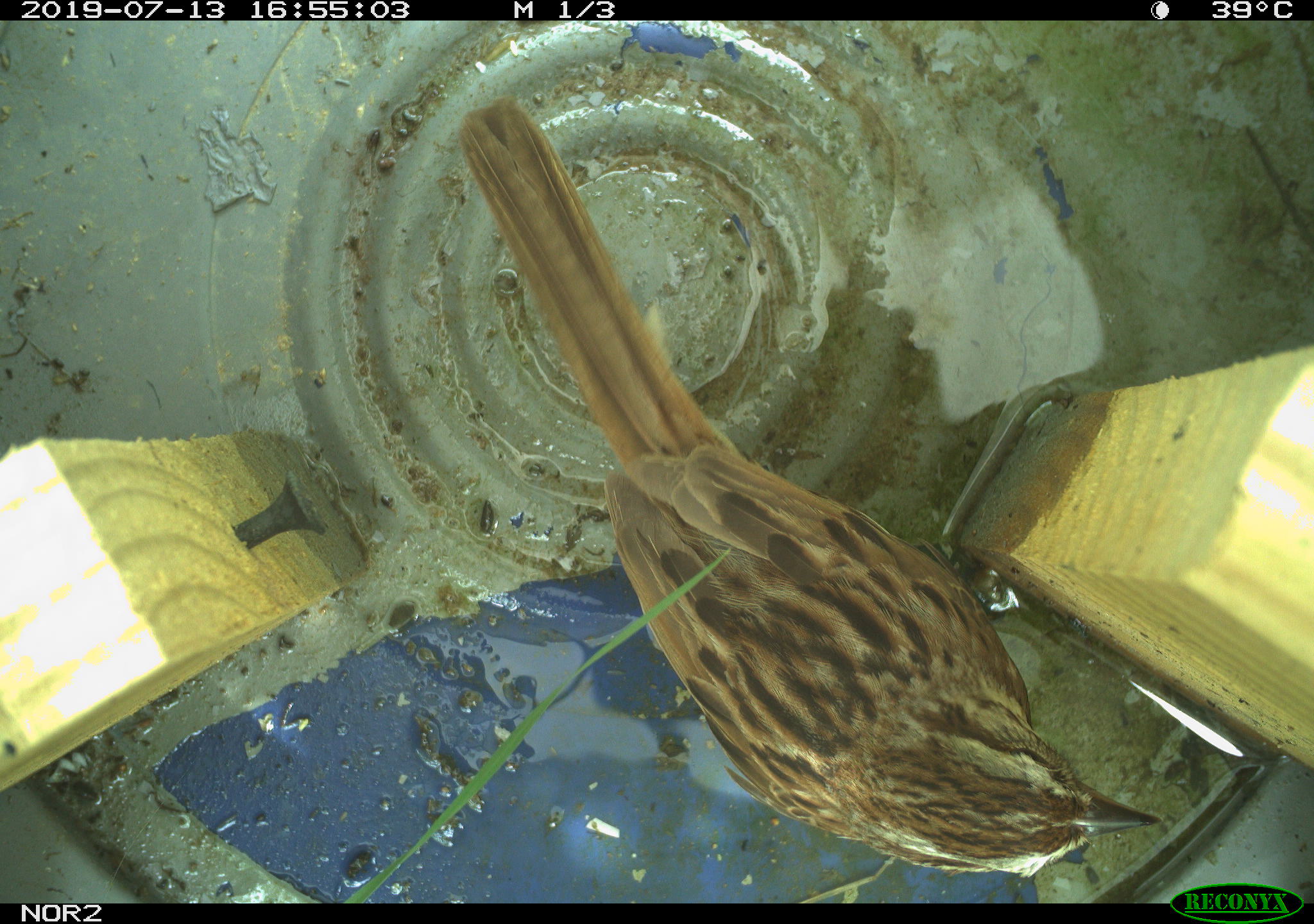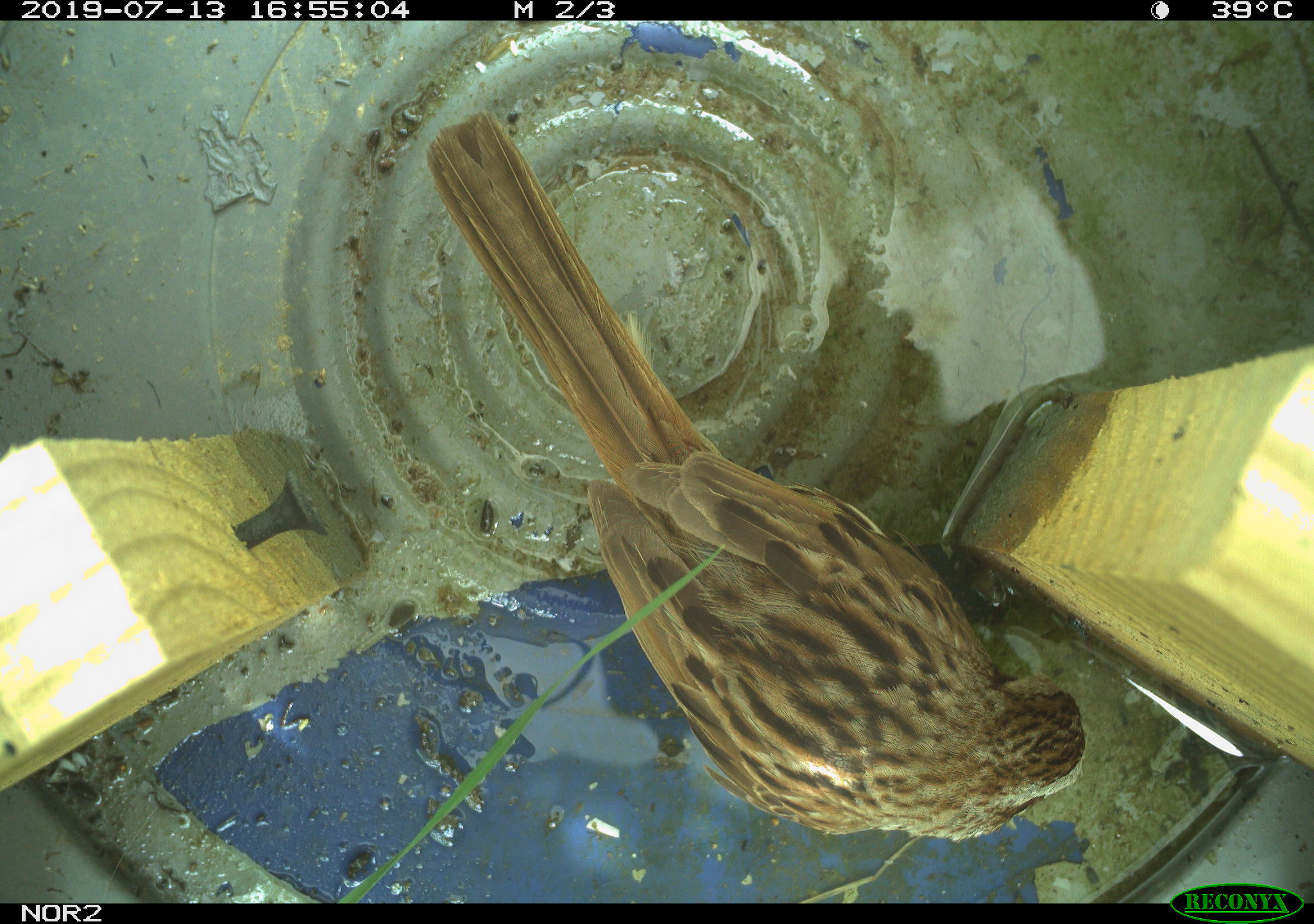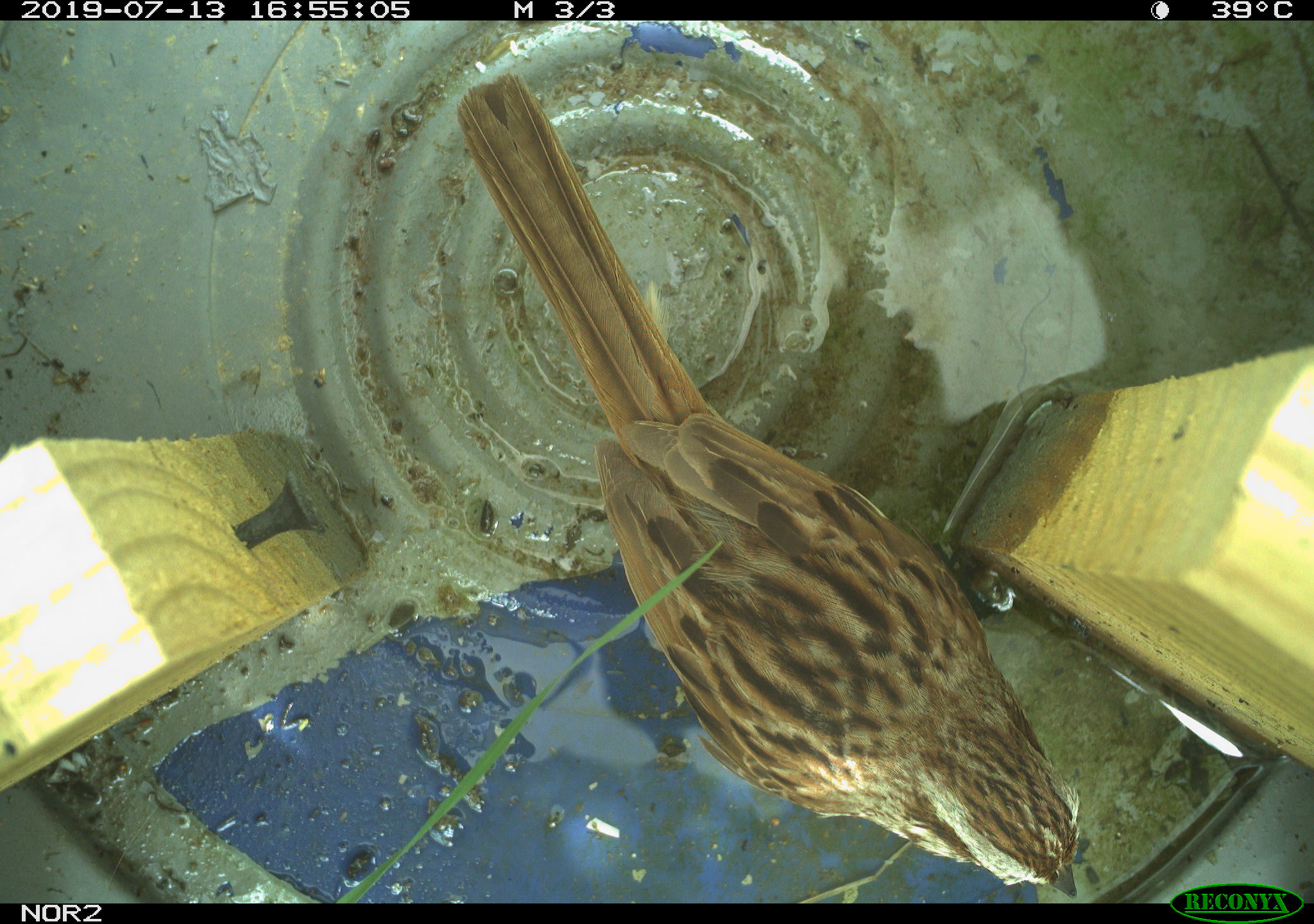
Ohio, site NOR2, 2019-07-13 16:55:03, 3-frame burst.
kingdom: Animalia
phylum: Chordata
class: Aves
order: Passeriformes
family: Passerellidae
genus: Melospiza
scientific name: Melospiza melodia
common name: song sparrow